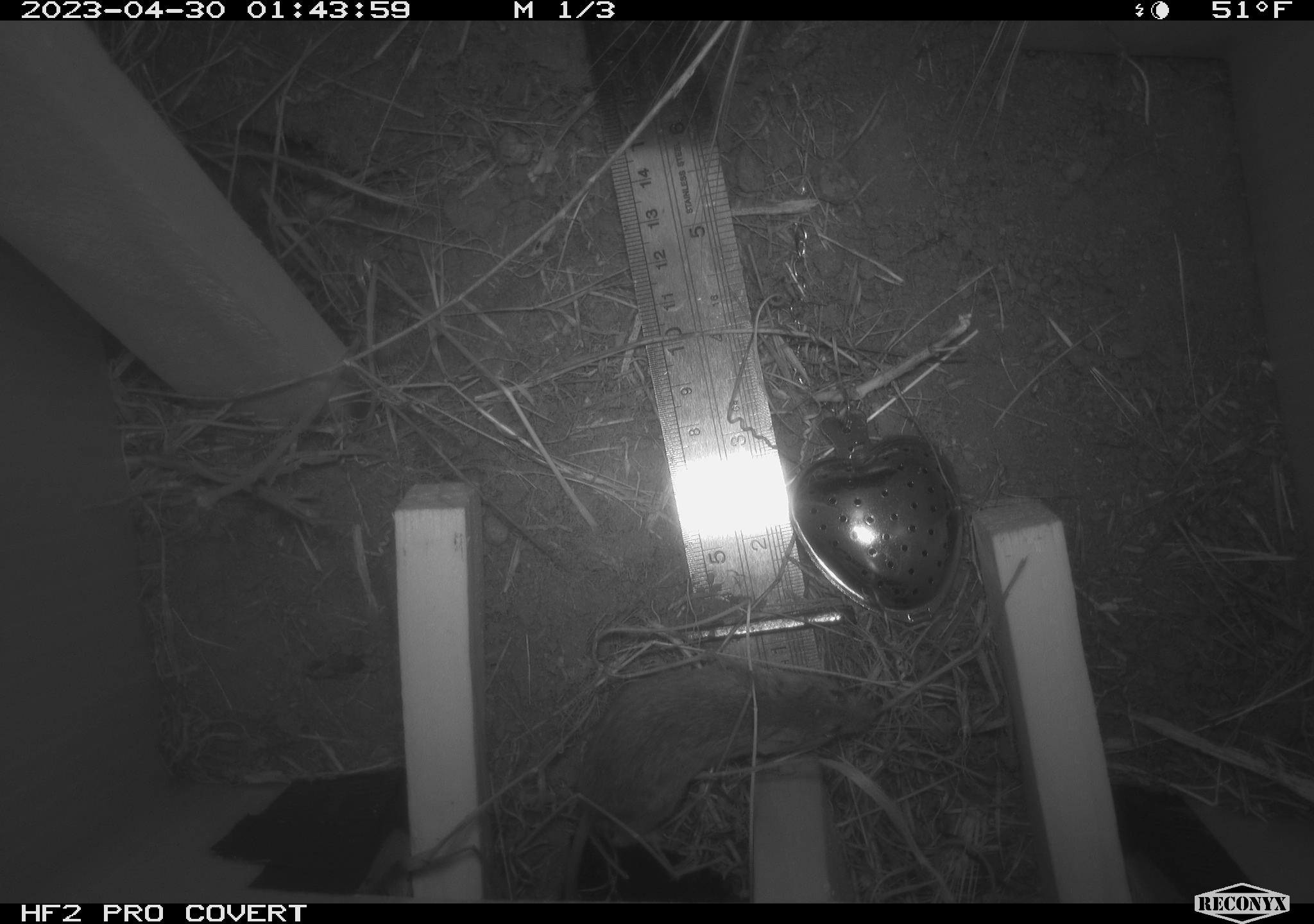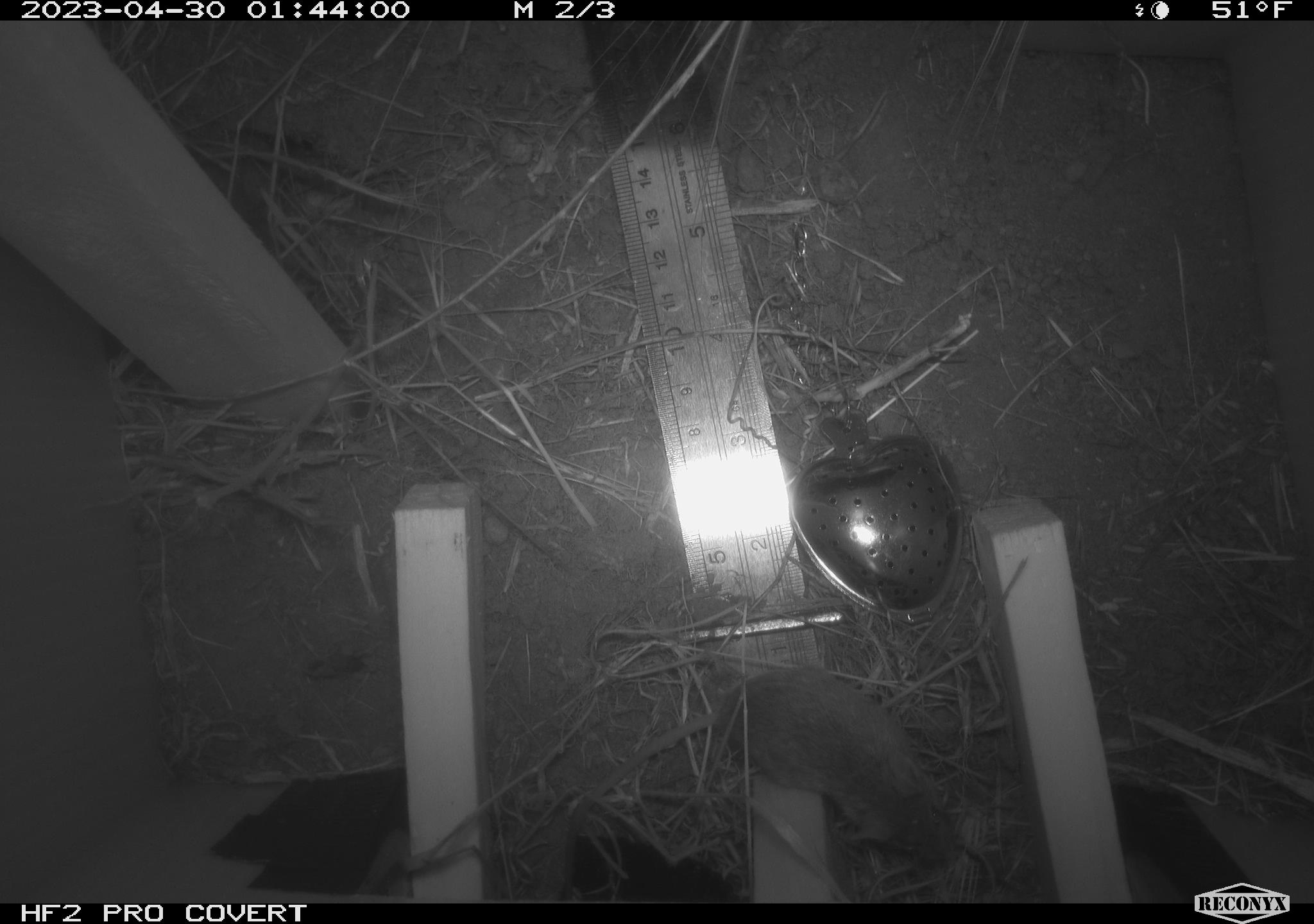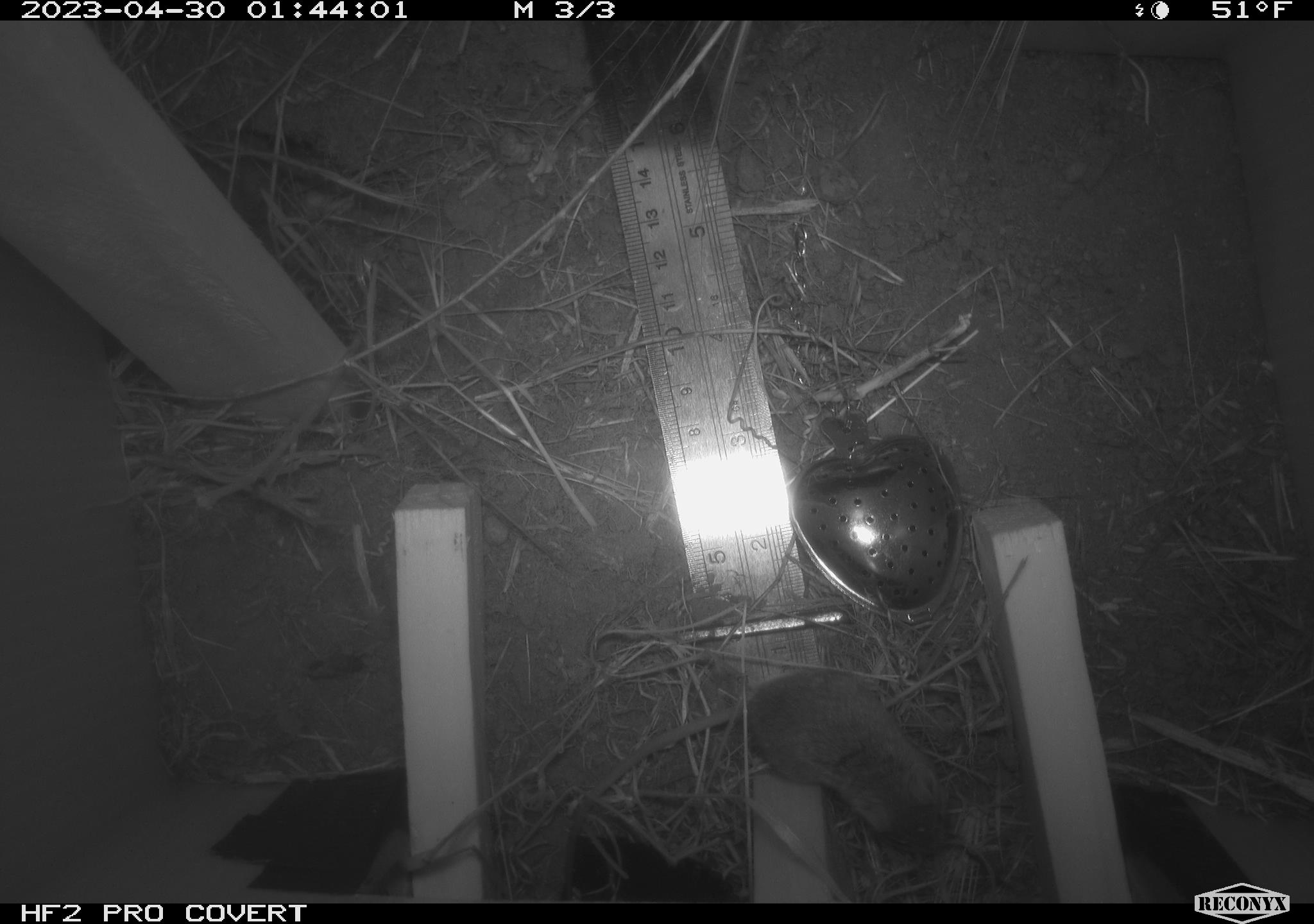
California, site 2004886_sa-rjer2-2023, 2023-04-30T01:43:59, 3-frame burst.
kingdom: Animalia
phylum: Chordata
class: Mammalia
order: Rodentia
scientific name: Rodentia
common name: mouse species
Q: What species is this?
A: Mouse species (Rodentia).